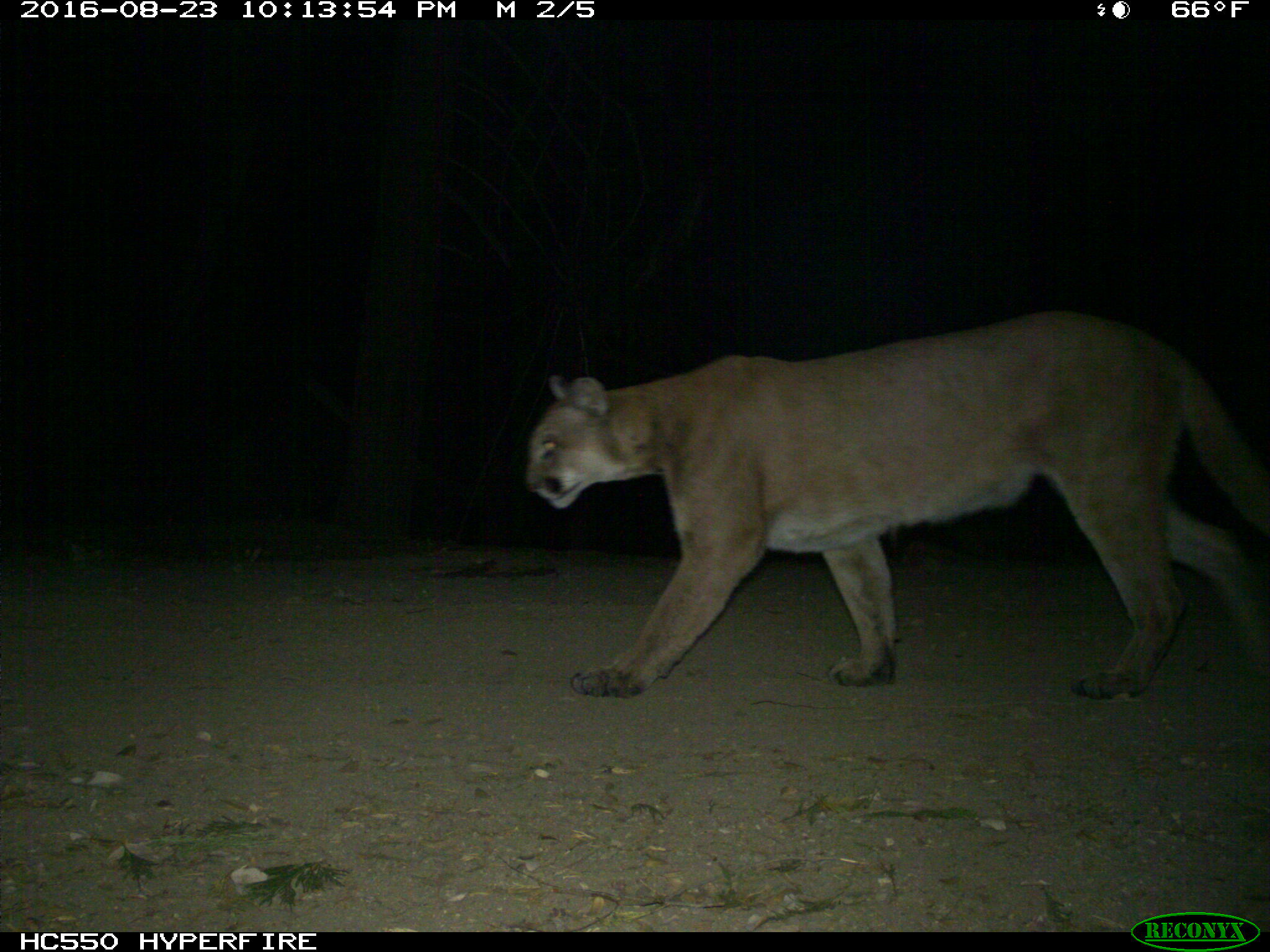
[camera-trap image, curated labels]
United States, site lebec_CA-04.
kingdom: Animalia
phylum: Chordata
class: Mammalia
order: Carnivora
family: Felidae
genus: Puma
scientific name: Puma concolor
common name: mountain lion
Puma concolor (mountain lion).